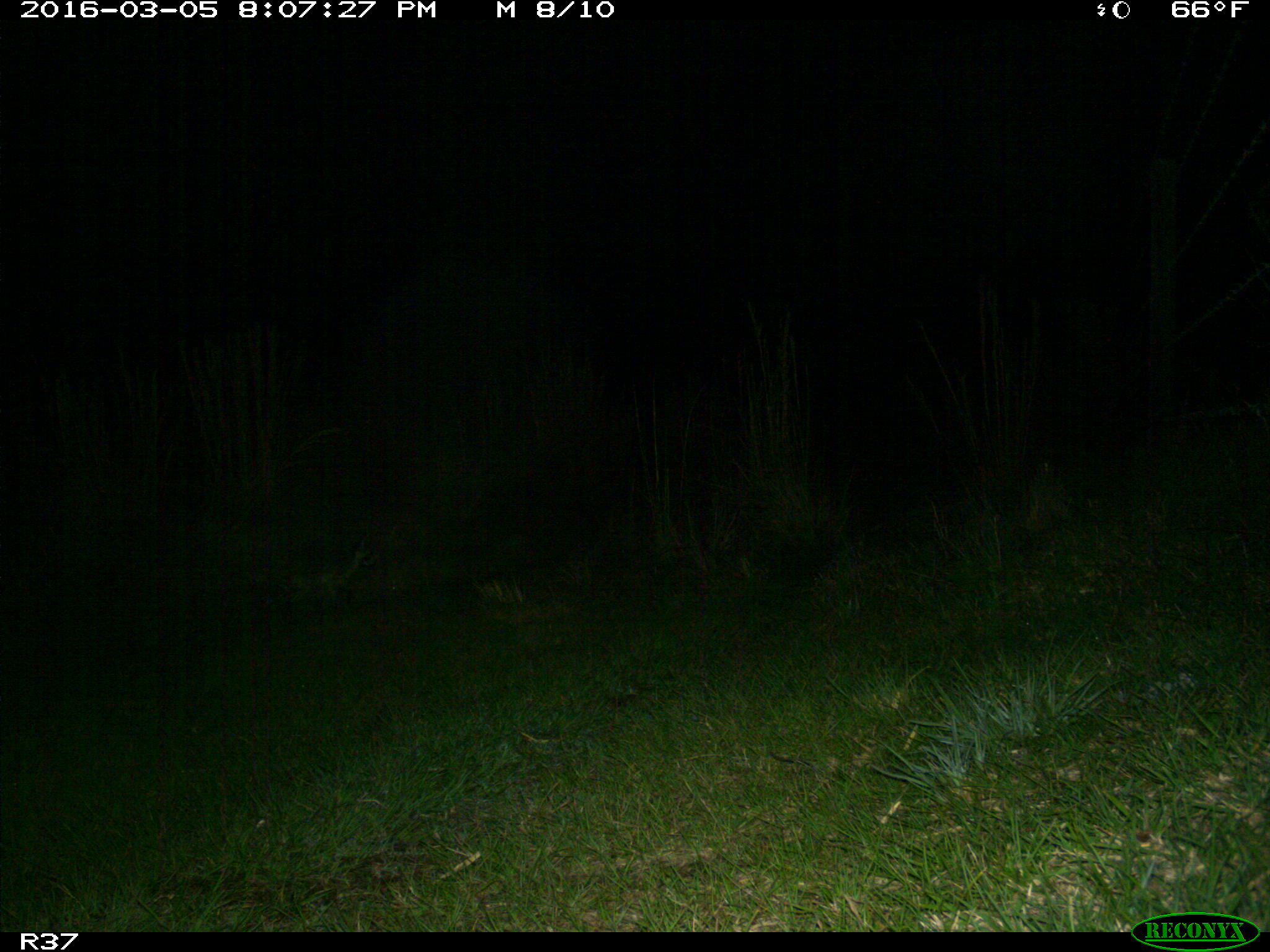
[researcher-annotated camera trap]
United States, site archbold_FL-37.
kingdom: Animalia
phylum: Chordata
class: Mammalia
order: Carnivora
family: Procyonidae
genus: Procyon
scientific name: Procyon lotor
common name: common raccoon